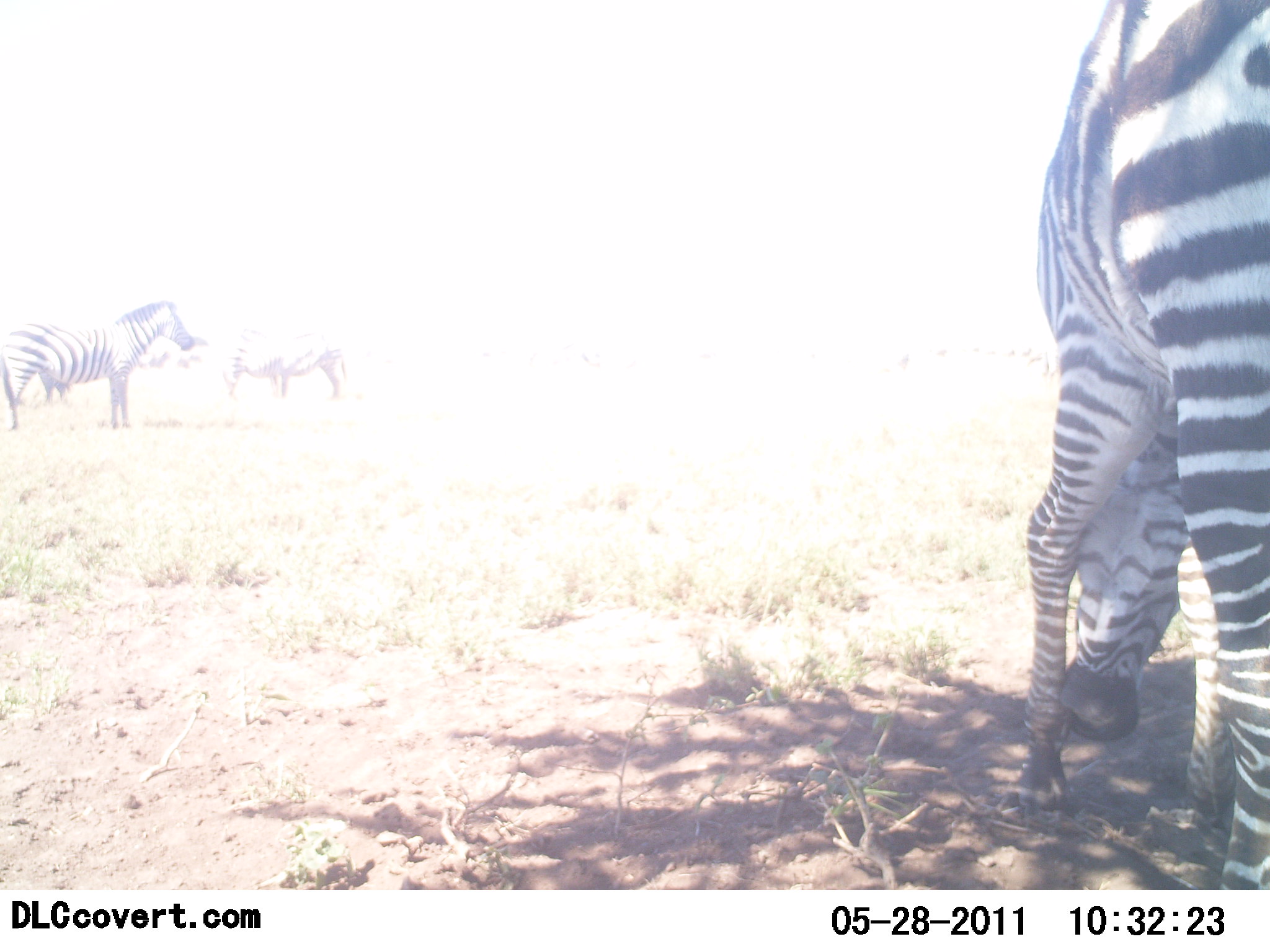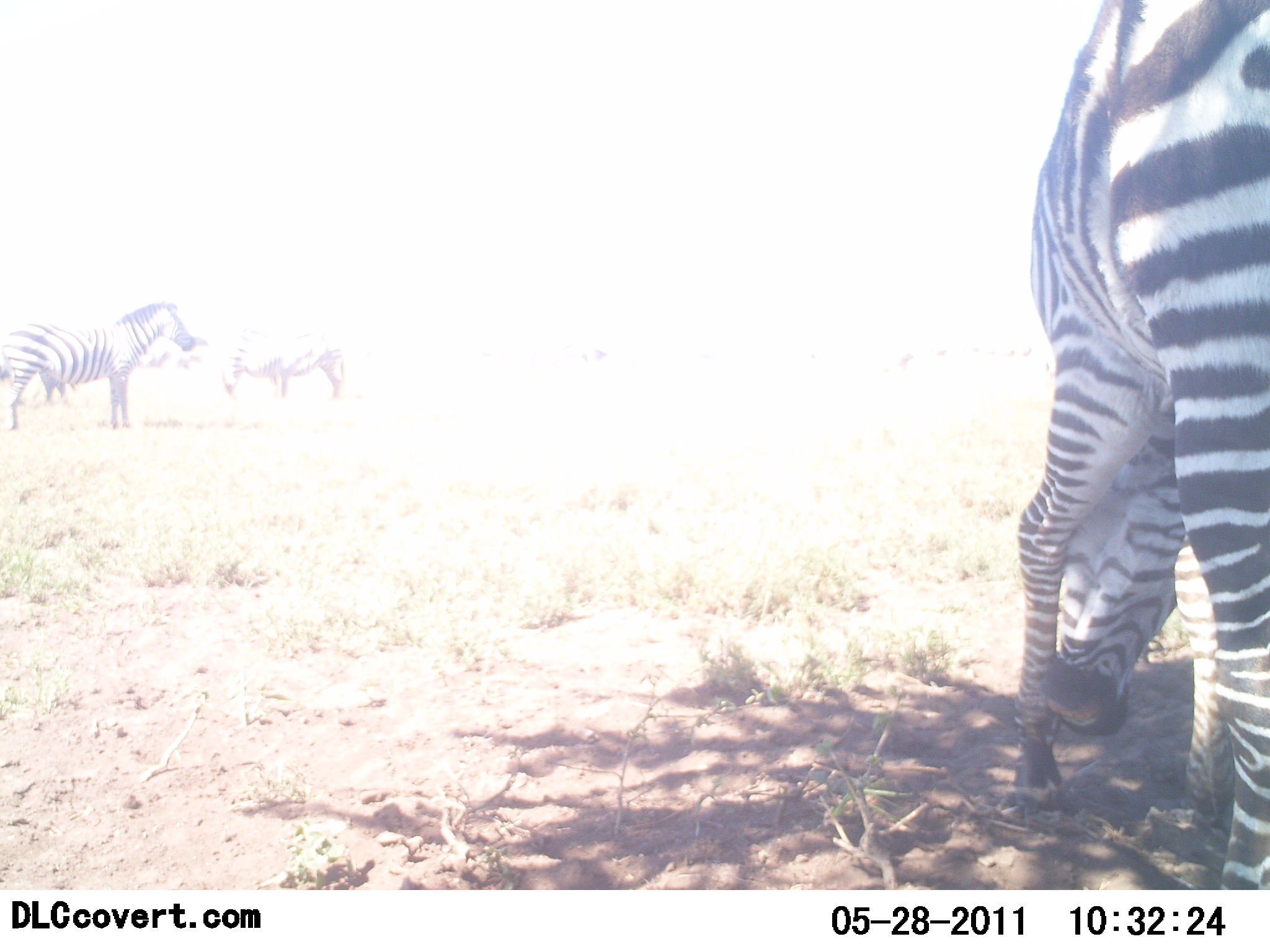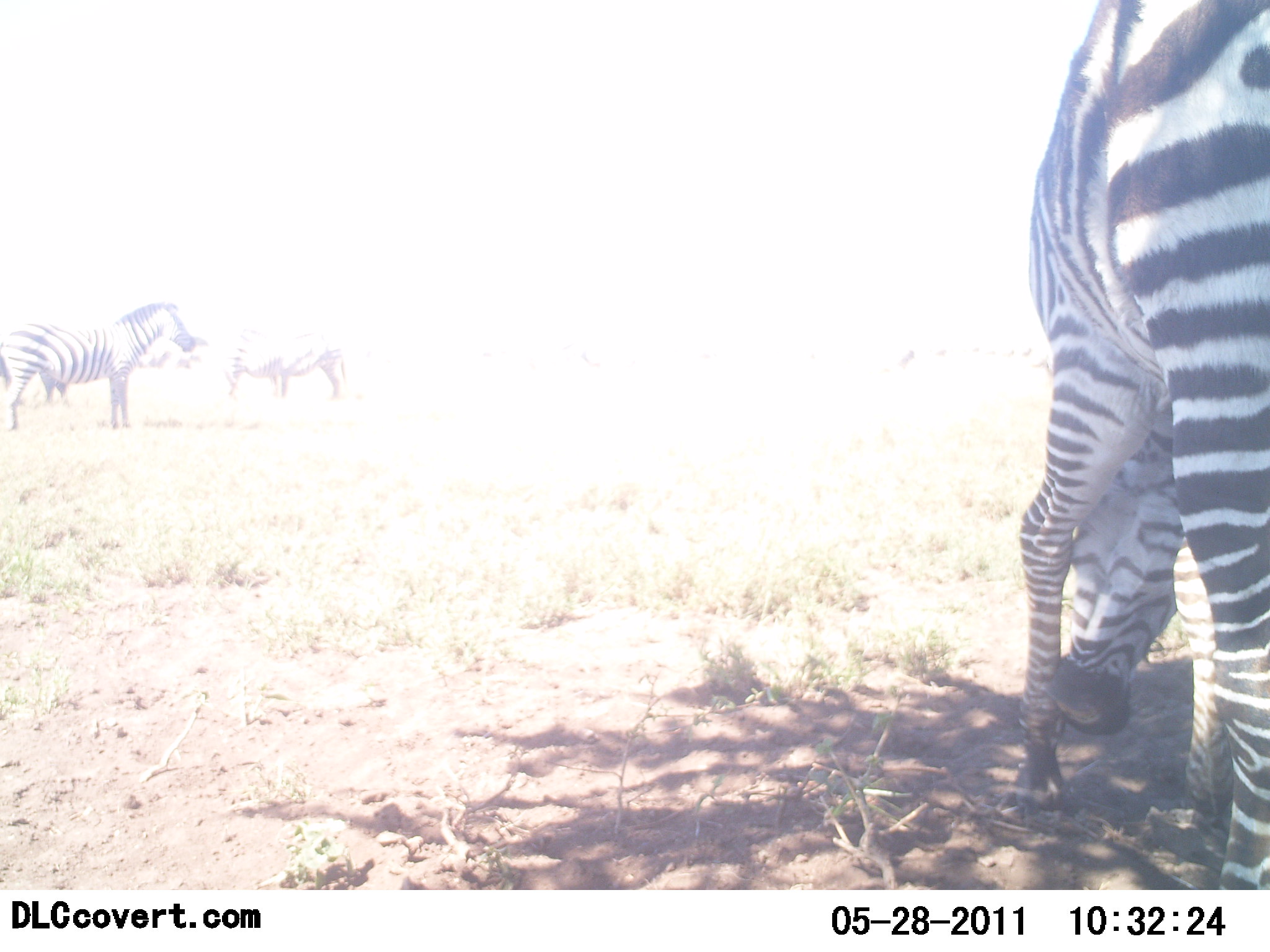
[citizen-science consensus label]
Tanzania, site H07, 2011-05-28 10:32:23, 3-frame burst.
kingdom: Animalia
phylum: Chordata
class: Mammalia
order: Perissodactyla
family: Equidae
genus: Equus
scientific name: Equus quagga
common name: plains zebra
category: zebra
Zebra (plains zebra) (Equus quagga), count 3. Behavior (volunteer vote fractions): standing 75%, resting 8%, moving 0%, interacting 8%. Young present (vote fraction): 0%. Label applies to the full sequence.